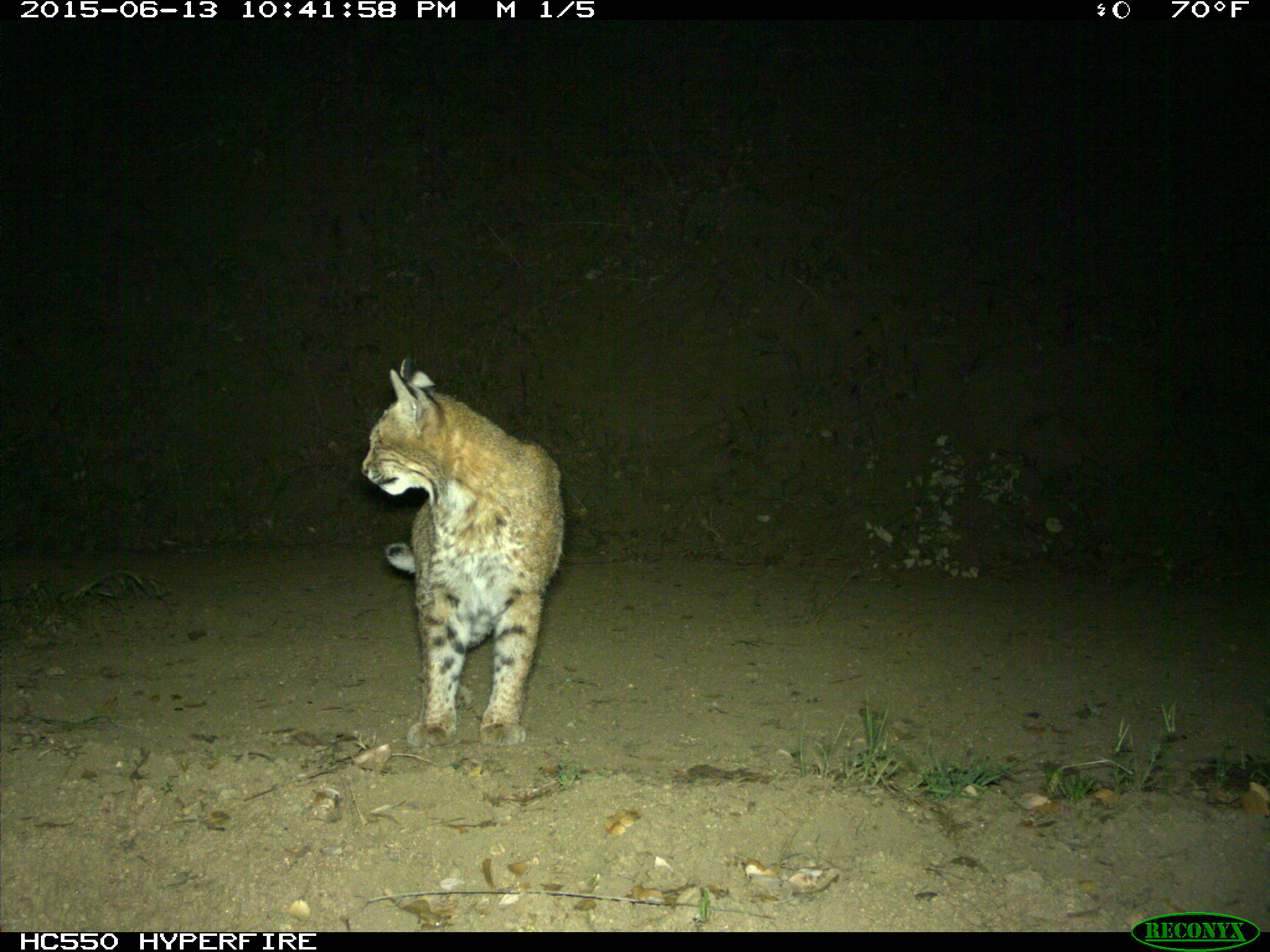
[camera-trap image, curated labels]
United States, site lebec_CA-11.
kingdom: Animalia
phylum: Chordata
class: Mammalia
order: Carnivora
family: Felidae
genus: Lynx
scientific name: Lynx rufus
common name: bobcat